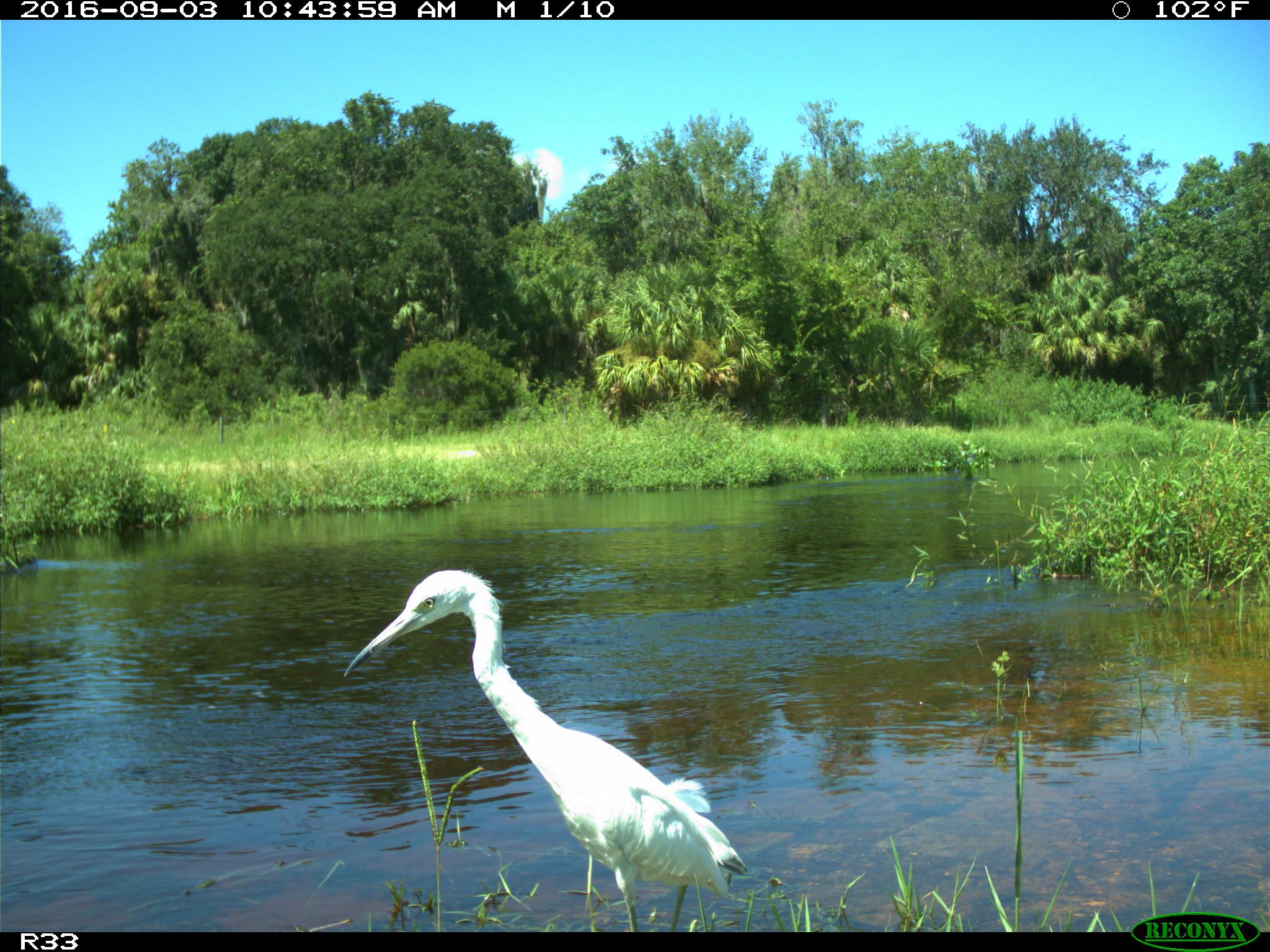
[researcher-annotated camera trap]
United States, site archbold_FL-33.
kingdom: Animalia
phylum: Chordata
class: Aves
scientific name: Aves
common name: birds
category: unidentified bird